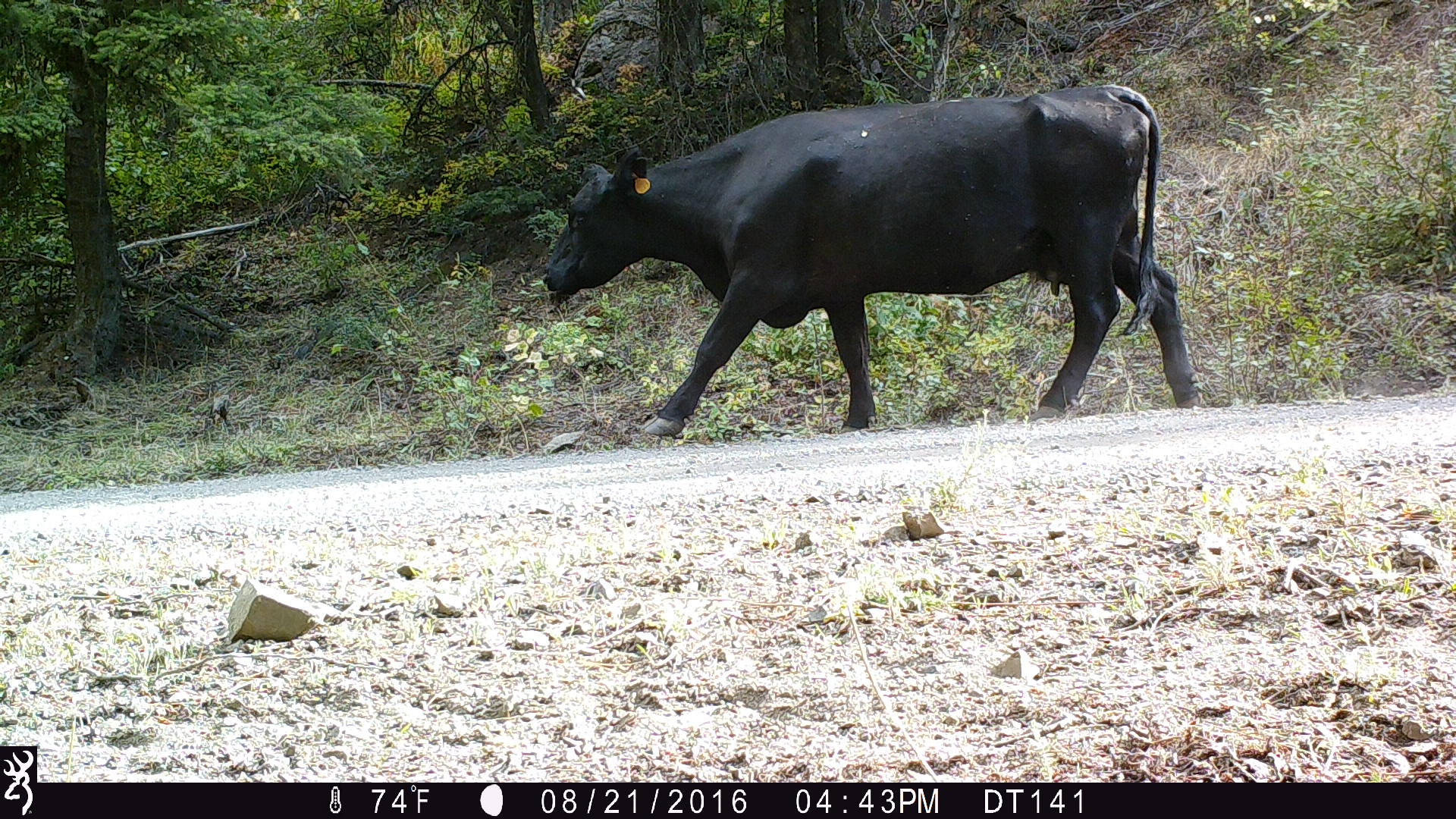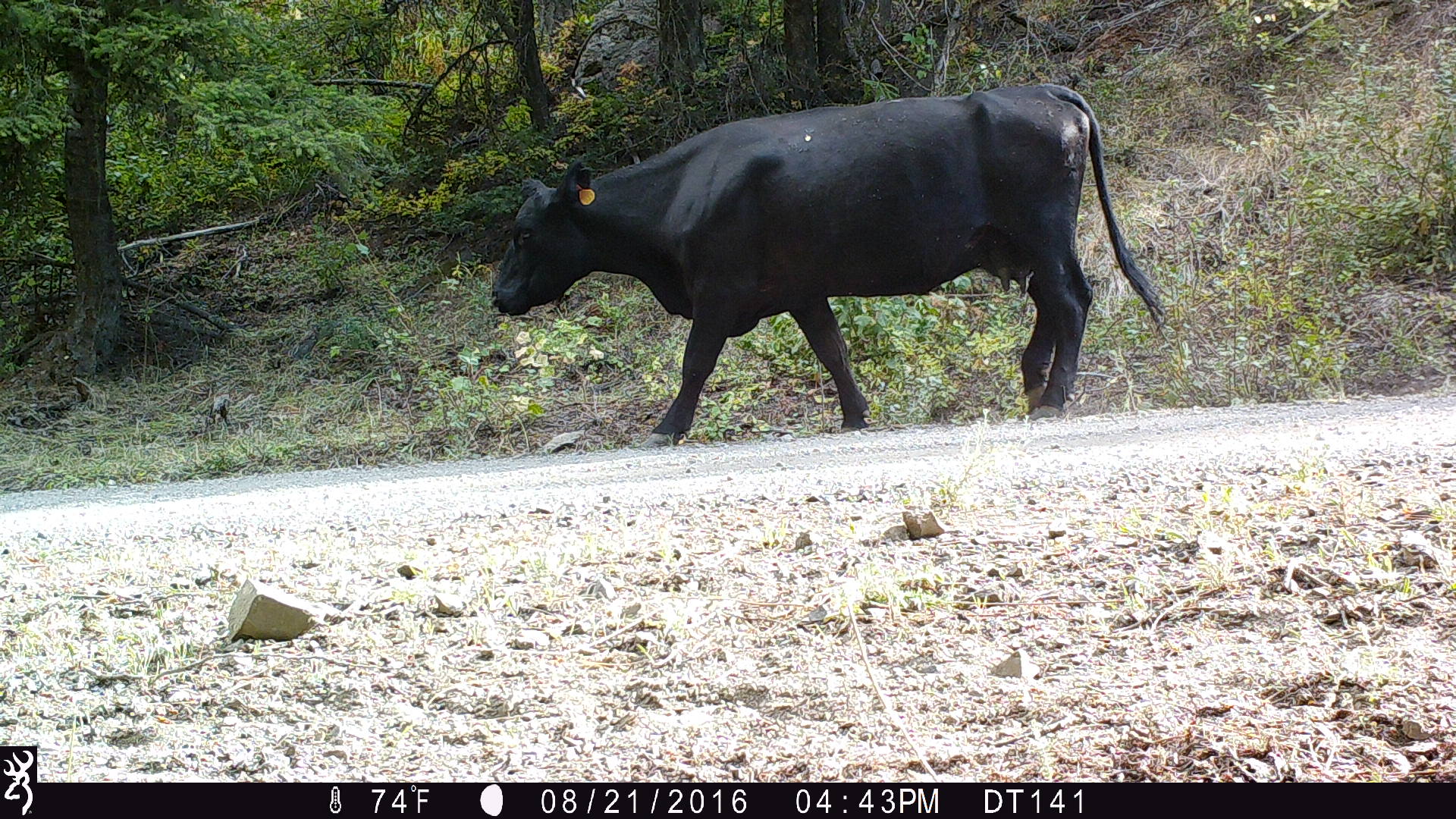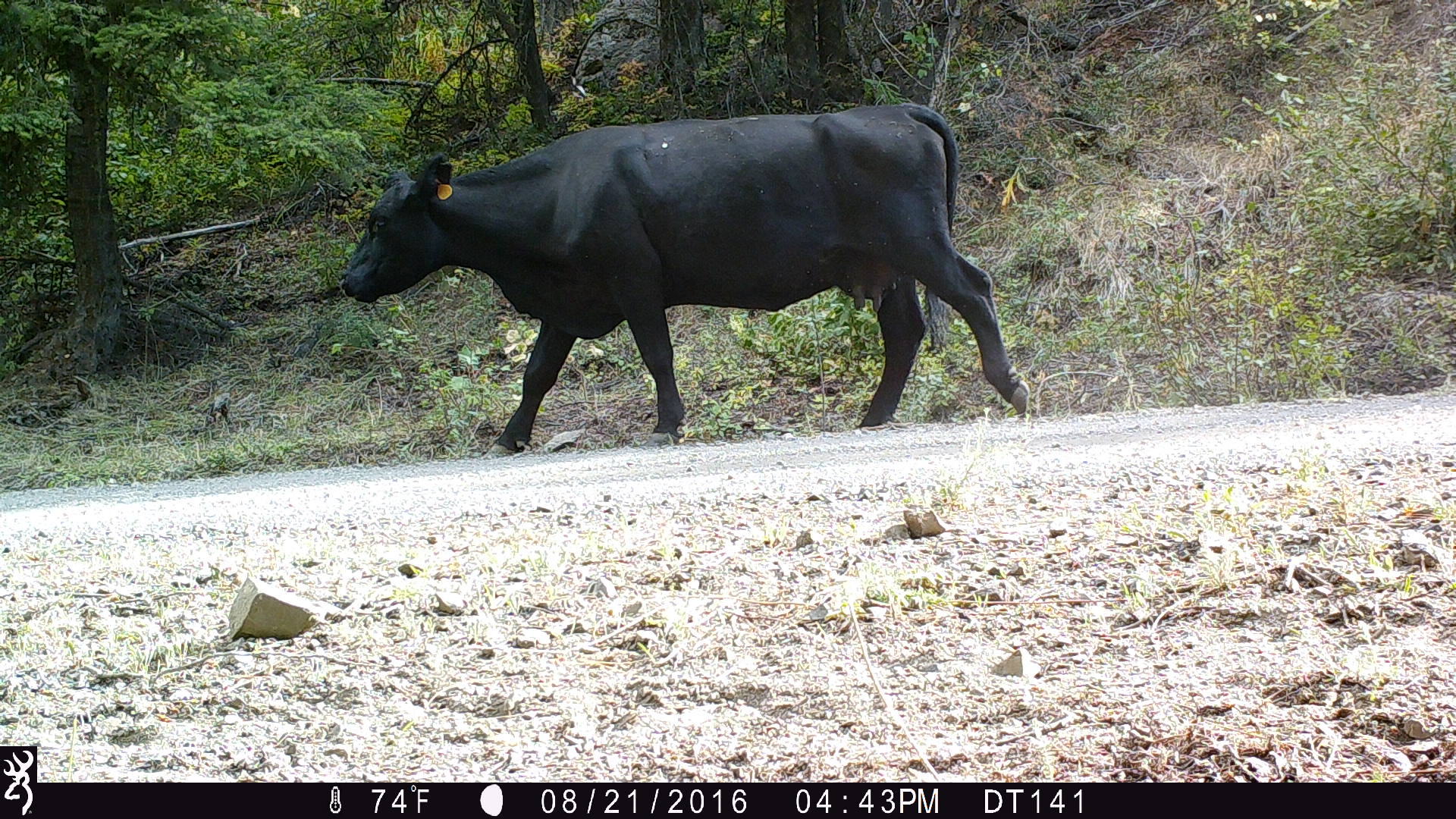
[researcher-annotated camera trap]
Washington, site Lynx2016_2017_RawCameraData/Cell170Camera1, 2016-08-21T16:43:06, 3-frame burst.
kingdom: Animalia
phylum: Chordata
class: Mammalia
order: Artiodactyla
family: Bovidae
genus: Bos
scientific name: Bos taurus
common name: domestic cattle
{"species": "domestic cattle (Bos taurus)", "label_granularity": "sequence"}